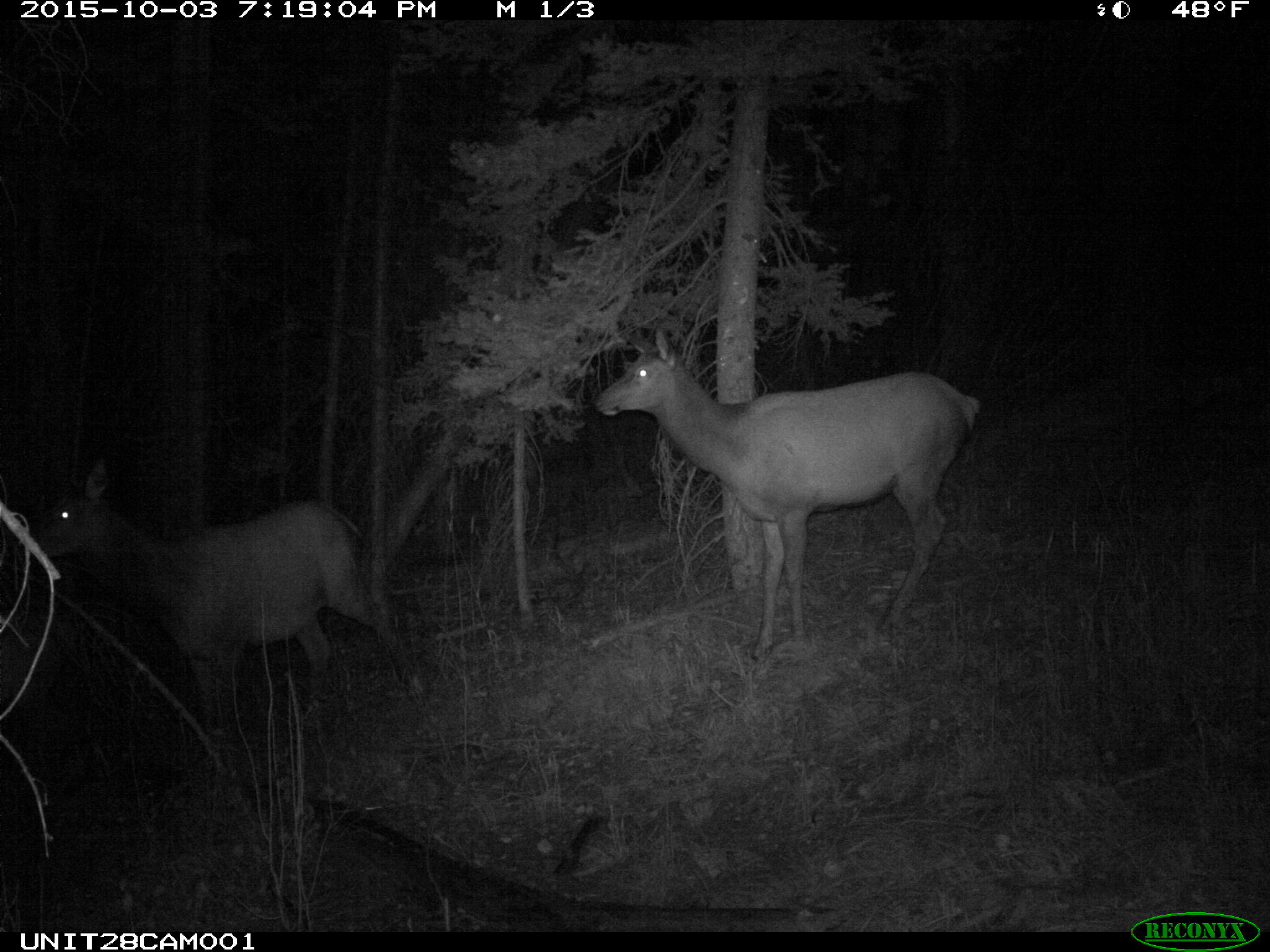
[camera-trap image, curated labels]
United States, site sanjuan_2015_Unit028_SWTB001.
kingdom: Animalia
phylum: Chordata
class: Mammalia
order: Artiodactyla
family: Cervidae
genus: Cervus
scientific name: Cervus elaphus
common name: red deer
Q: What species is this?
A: Cervus elaphus (red deer).